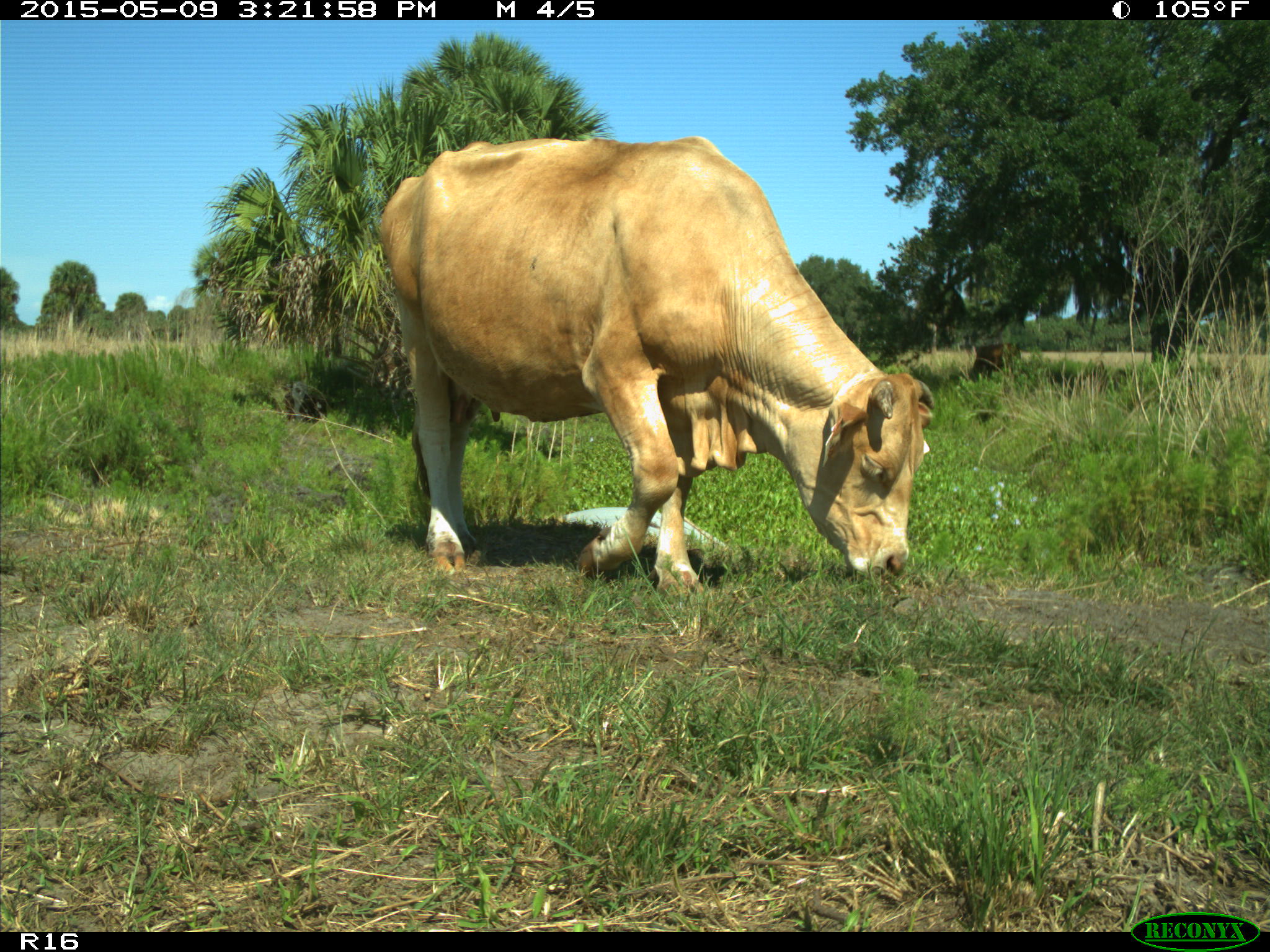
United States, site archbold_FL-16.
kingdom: Animalia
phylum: Chordata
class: Mammalia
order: Artiodactyla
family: Bovidae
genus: Bos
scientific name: Bos taurus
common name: domestic cow